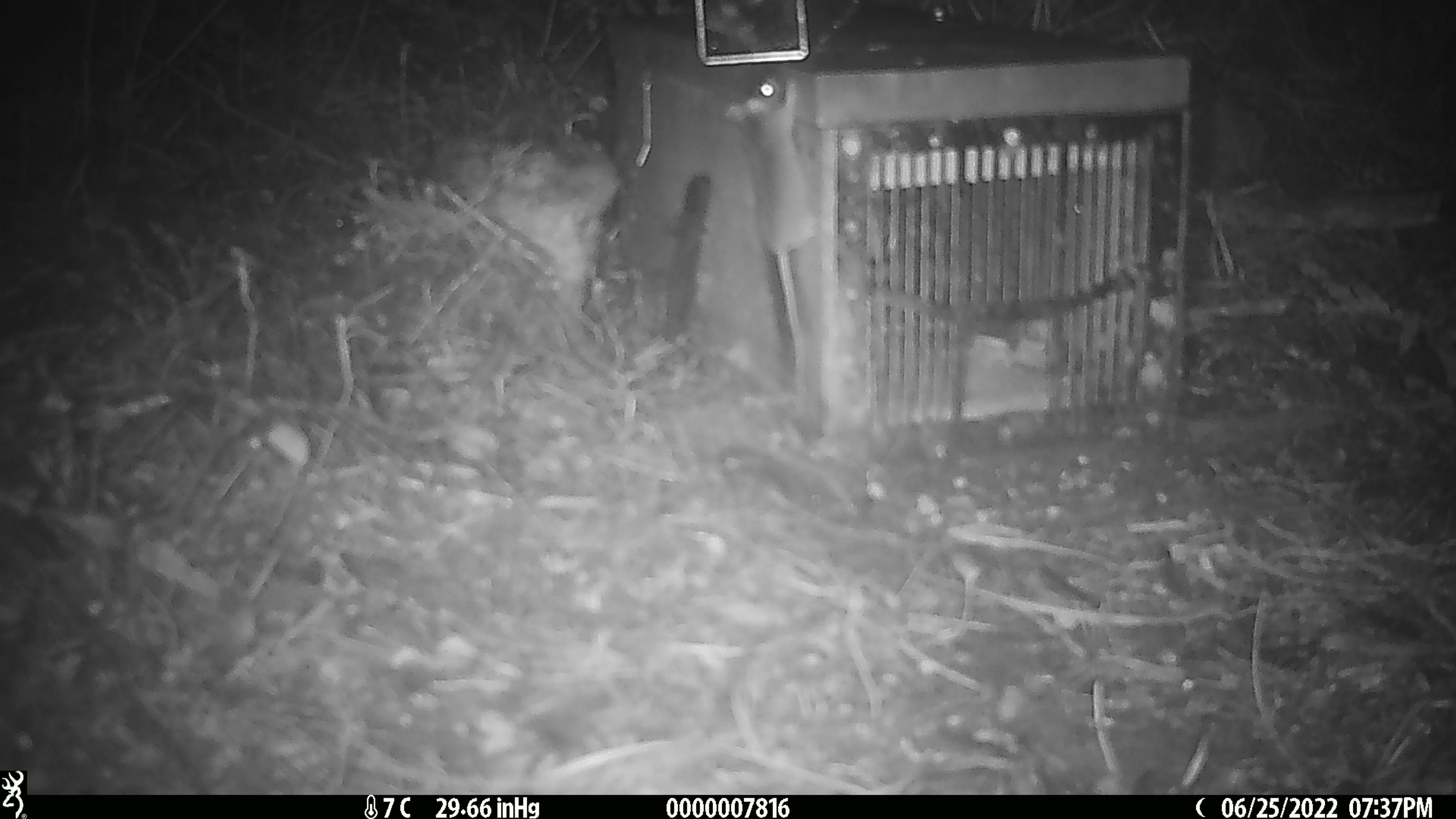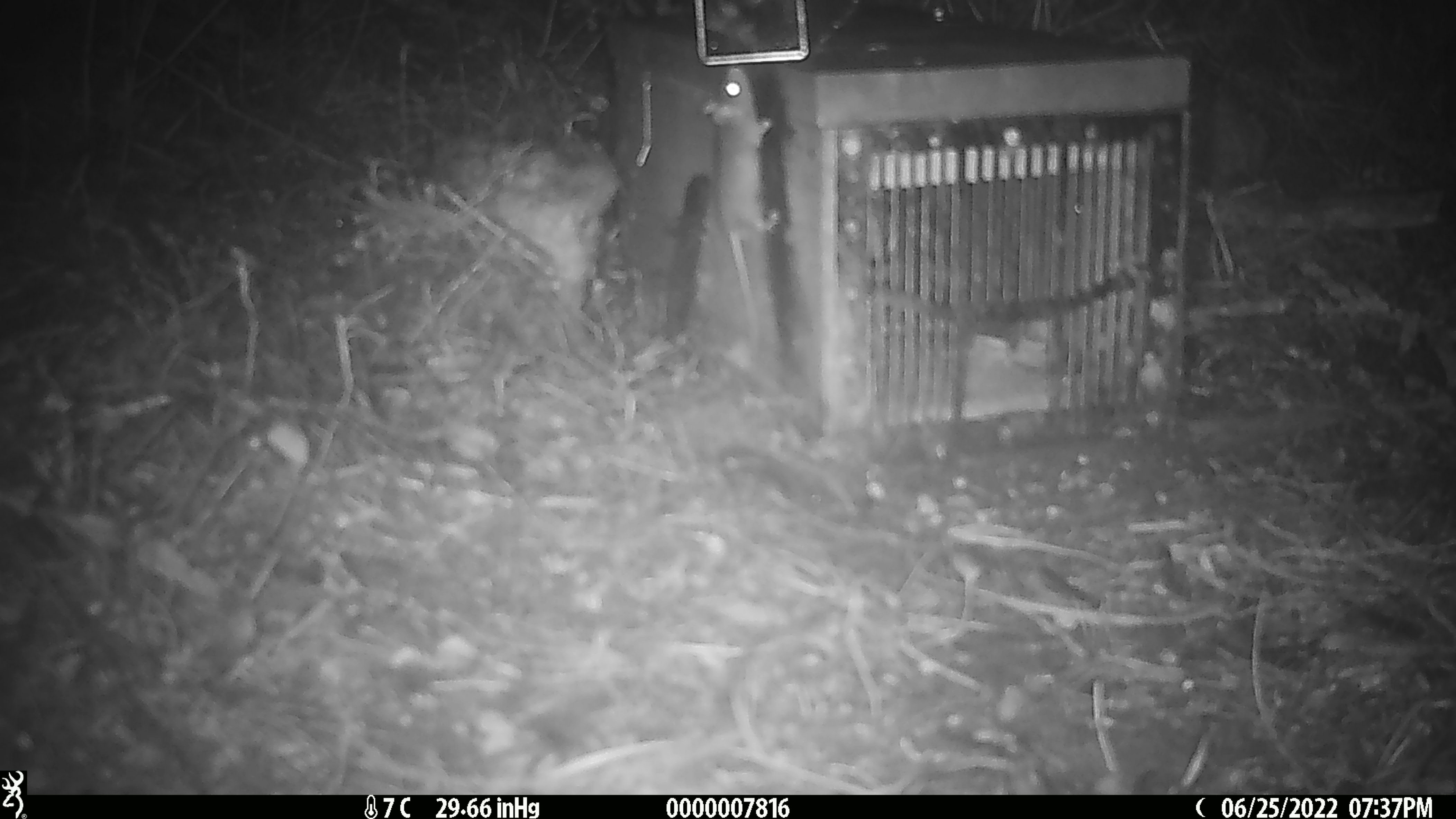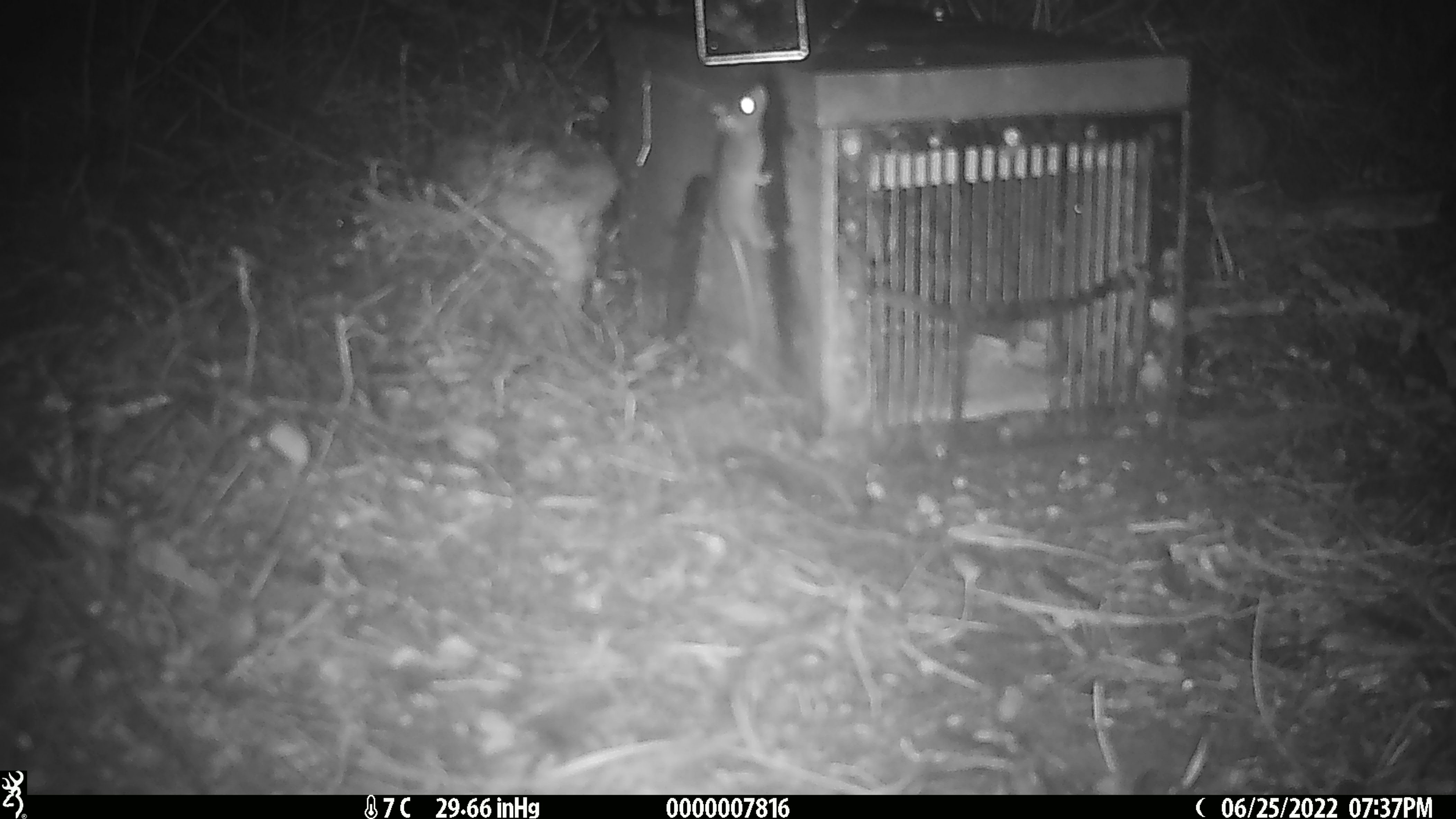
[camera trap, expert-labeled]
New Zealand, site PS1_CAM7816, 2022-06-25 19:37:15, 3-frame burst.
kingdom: Animalia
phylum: Chordata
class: Mammalia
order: Rodentia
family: Muridae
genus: Mus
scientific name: Mus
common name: mouse